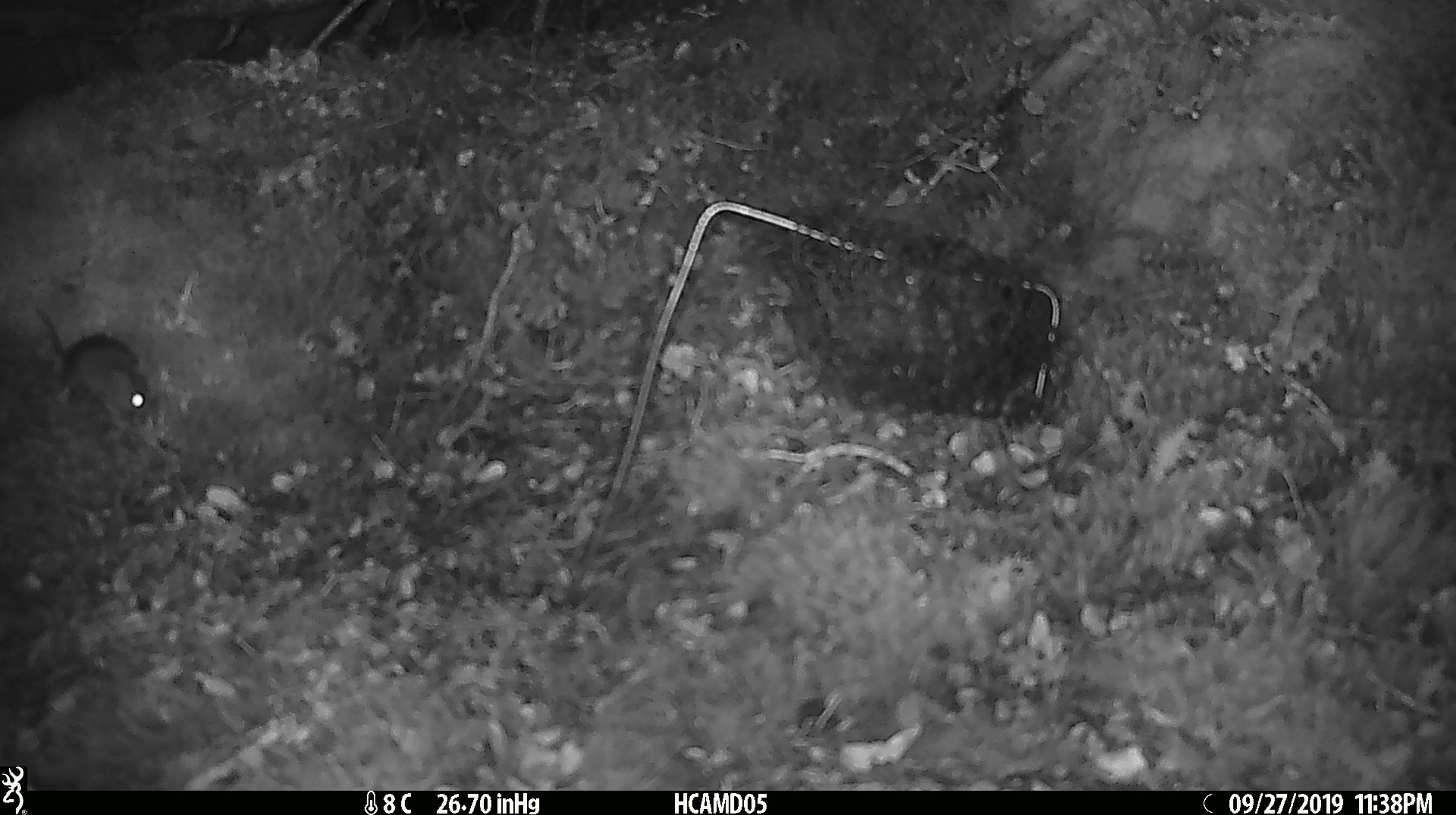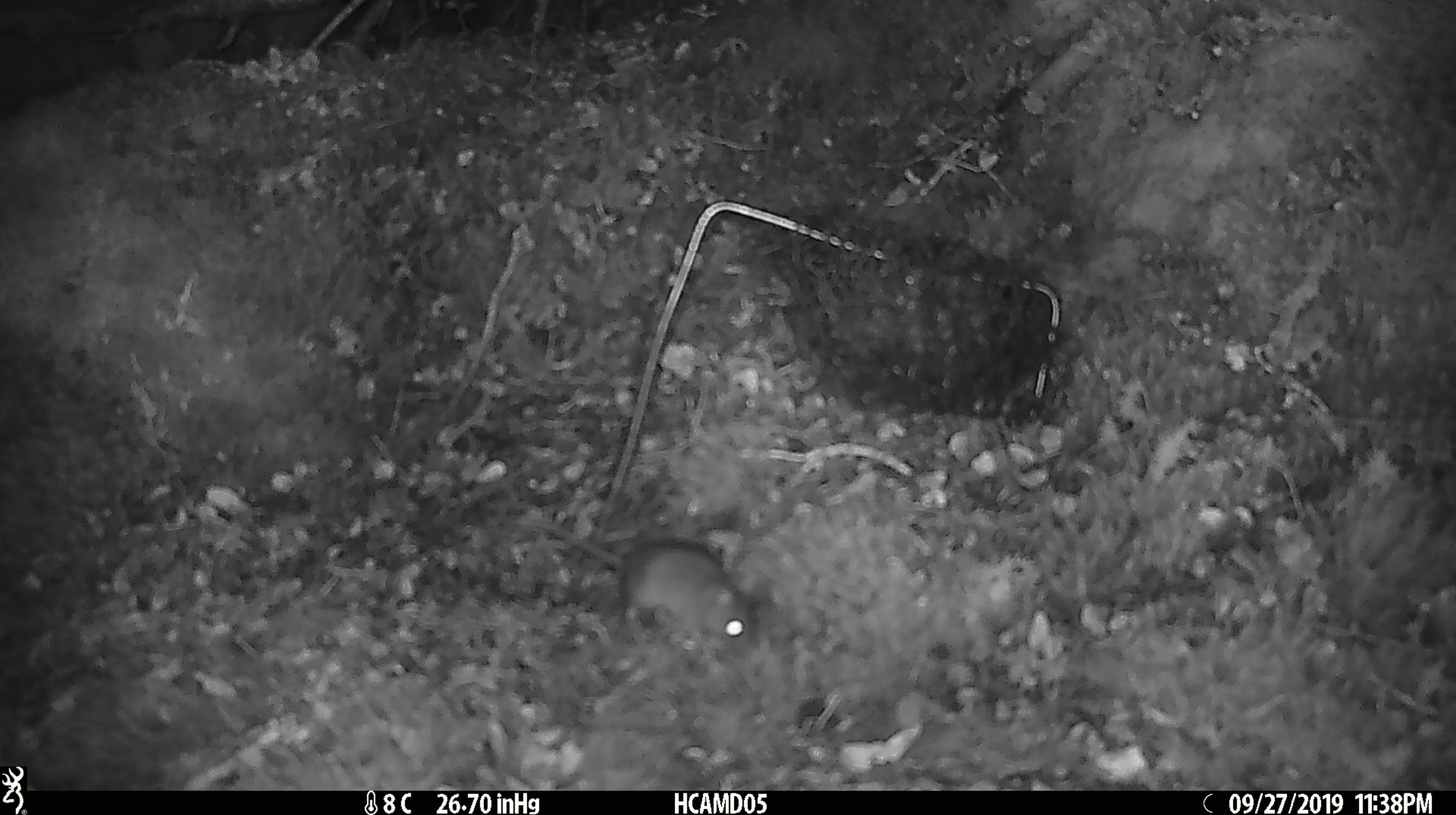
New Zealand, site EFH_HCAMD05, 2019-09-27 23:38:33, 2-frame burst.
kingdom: Animalia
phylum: Chordata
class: Mammalia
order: Rodentia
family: Muridae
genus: Mus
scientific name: Mus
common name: mouse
Mouse (Mus).